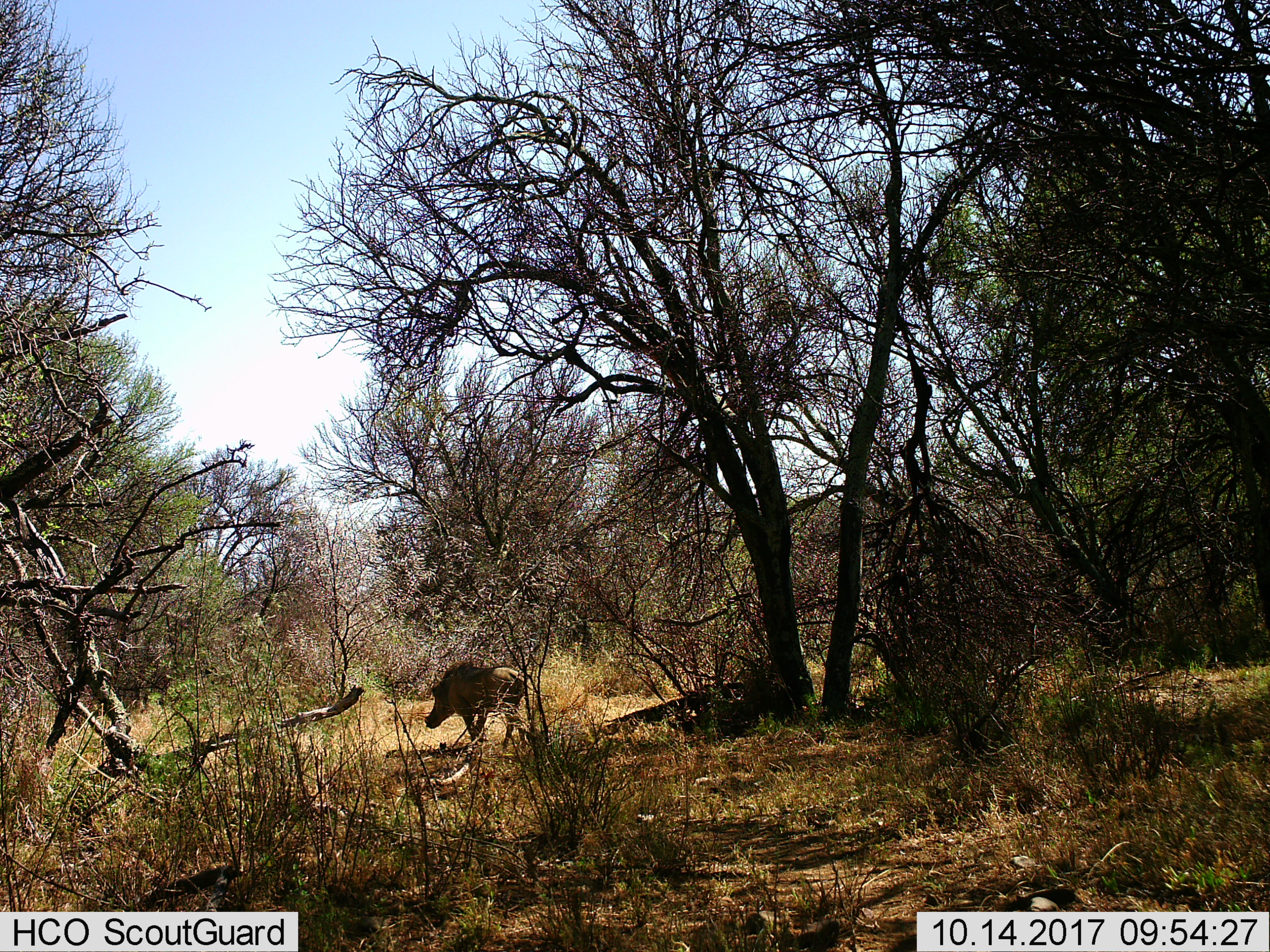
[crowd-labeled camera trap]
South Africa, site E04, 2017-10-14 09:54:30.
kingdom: Animalia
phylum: Chordata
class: Mammalia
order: Artiodactyla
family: Suidae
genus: Phacochoerus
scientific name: Phacochoerus africanus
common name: warthog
Warthog (Phacochoerus africanus), count 1. Behavior (volunteer vote fractions): standing 0%, resting 0%, moving 100%, interacting 0%. Young present (vote fraction): 0%. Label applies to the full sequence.